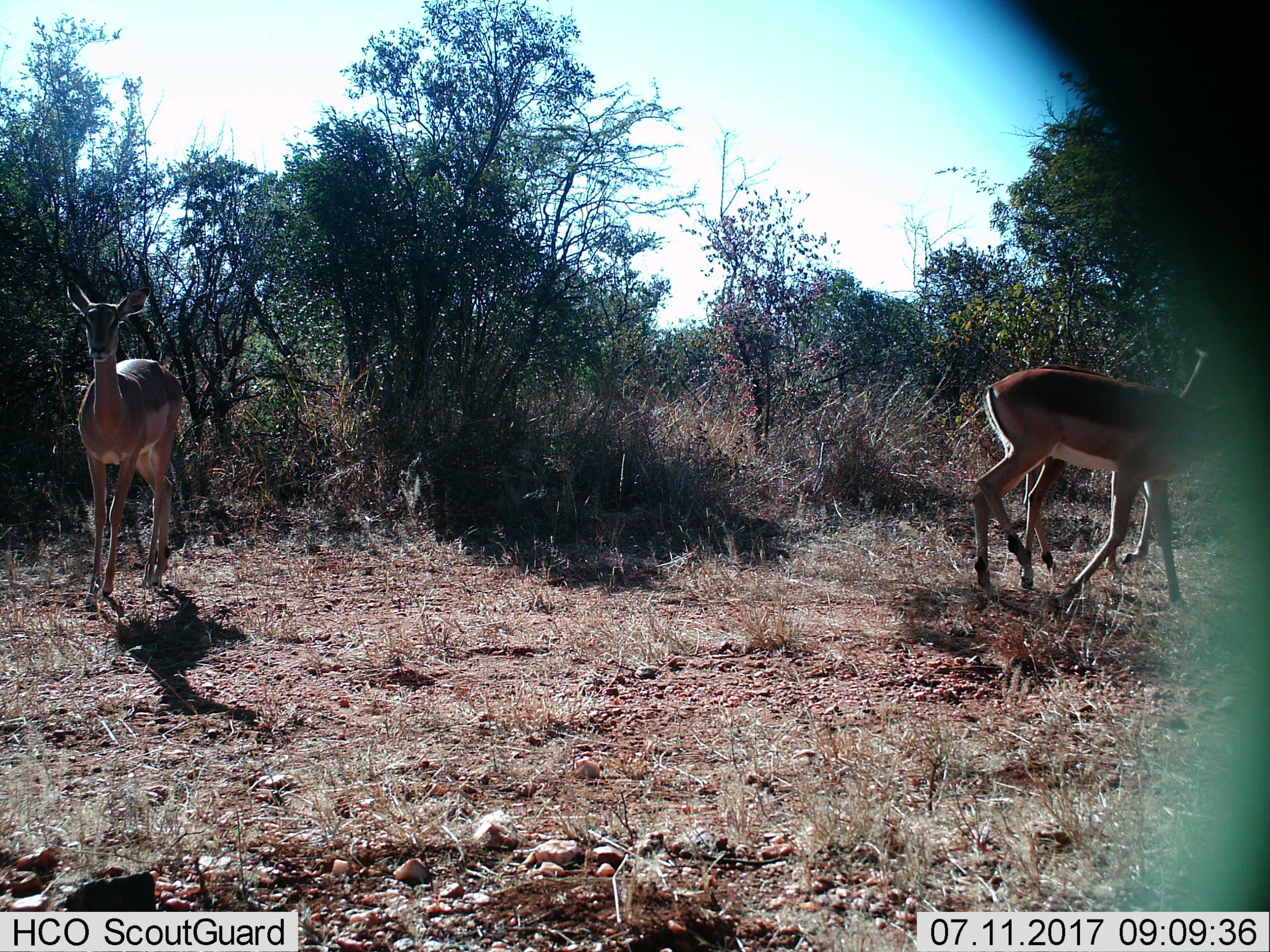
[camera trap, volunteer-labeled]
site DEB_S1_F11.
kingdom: Animalia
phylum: Chordata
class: Mammalia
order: Artiodactyla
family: Bovidae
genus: Aepyceros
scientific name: Aepyceros melampus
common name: impala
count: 3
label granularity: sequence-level